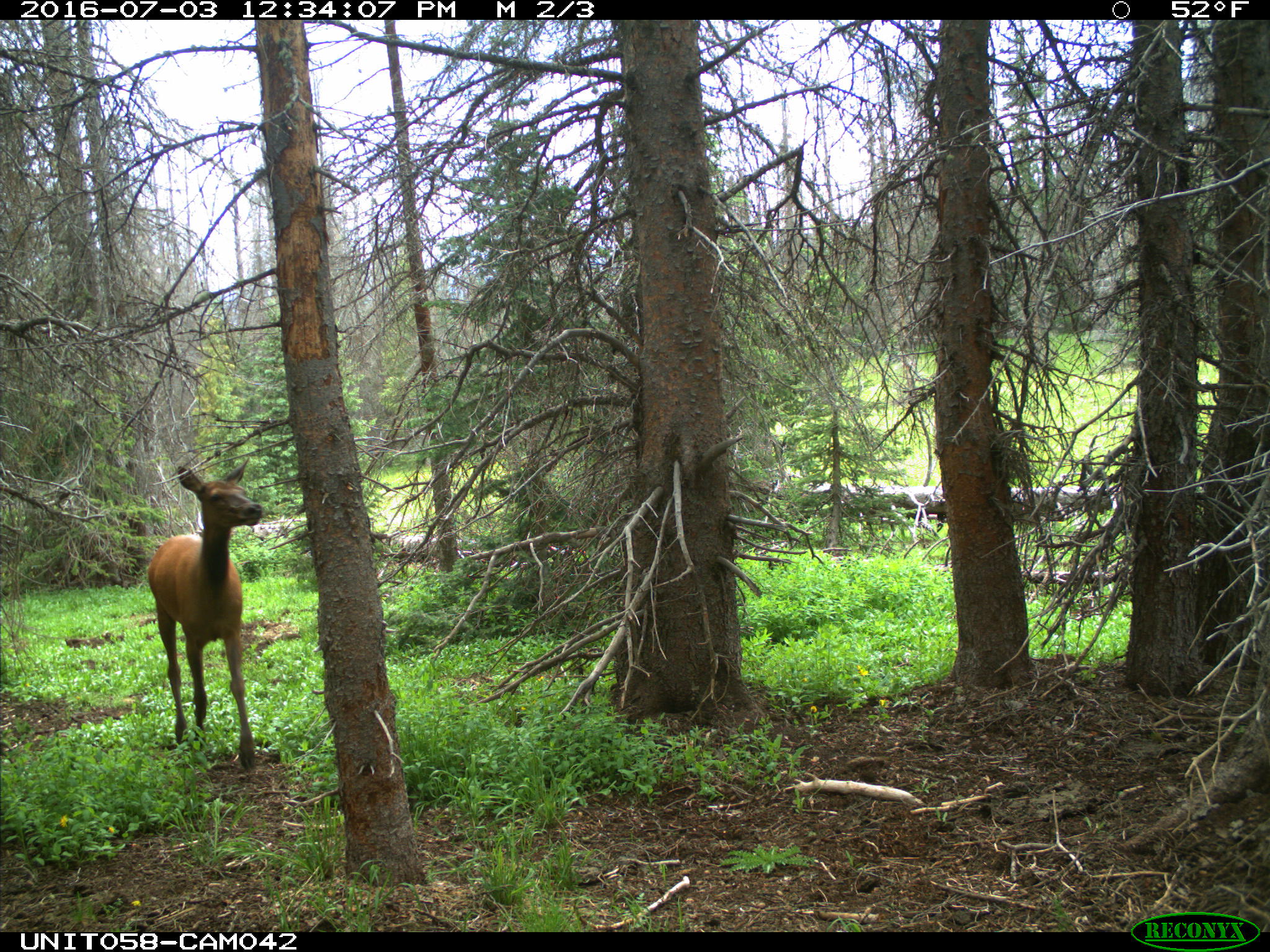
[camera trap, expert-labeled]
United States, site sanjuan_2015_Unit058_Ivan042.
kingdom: Animalia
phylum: Chordata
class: Mammalia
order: Artiodactyla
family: Cervidae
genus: Cervus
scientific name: Cervus elaphus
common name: red deer